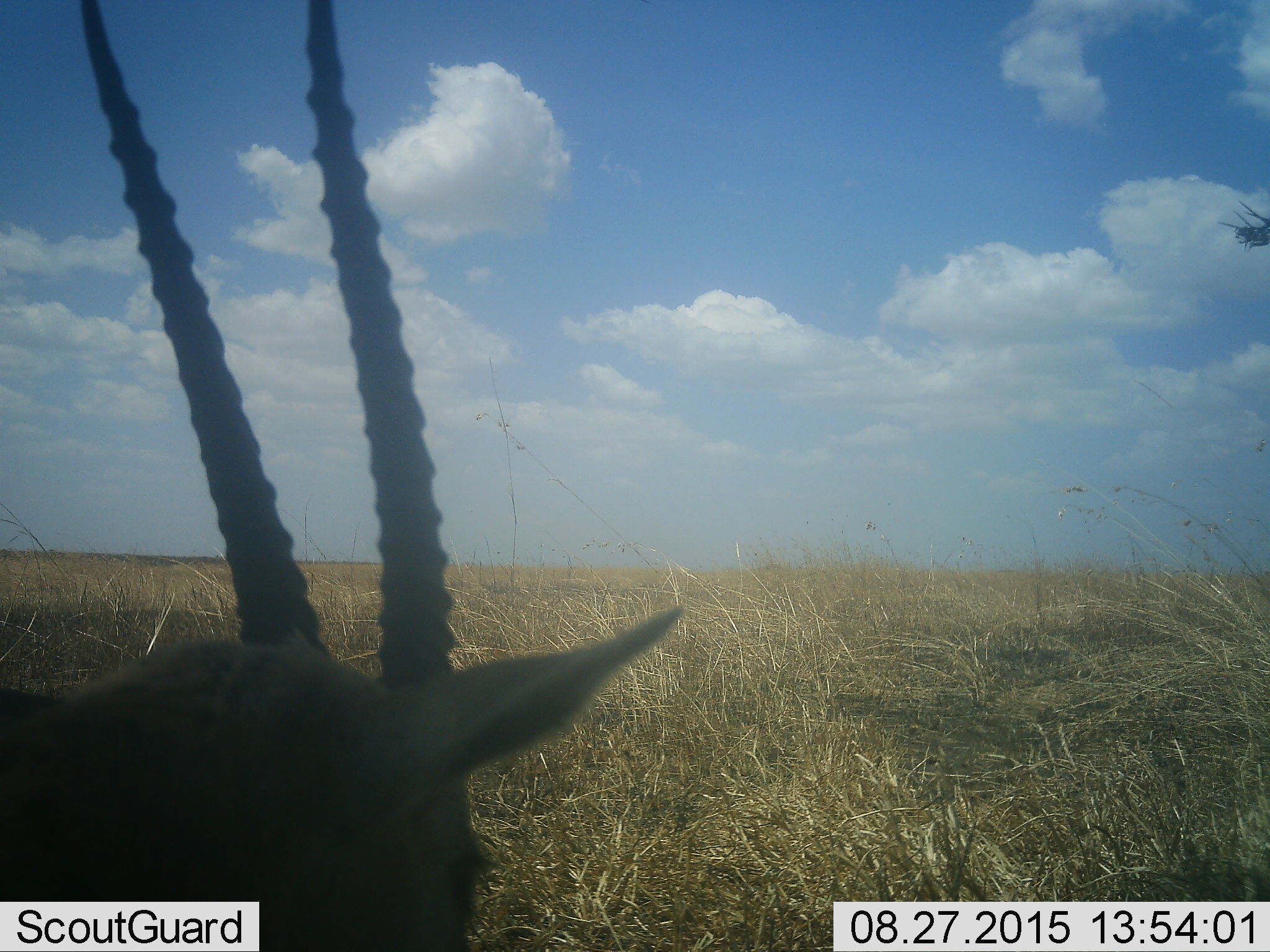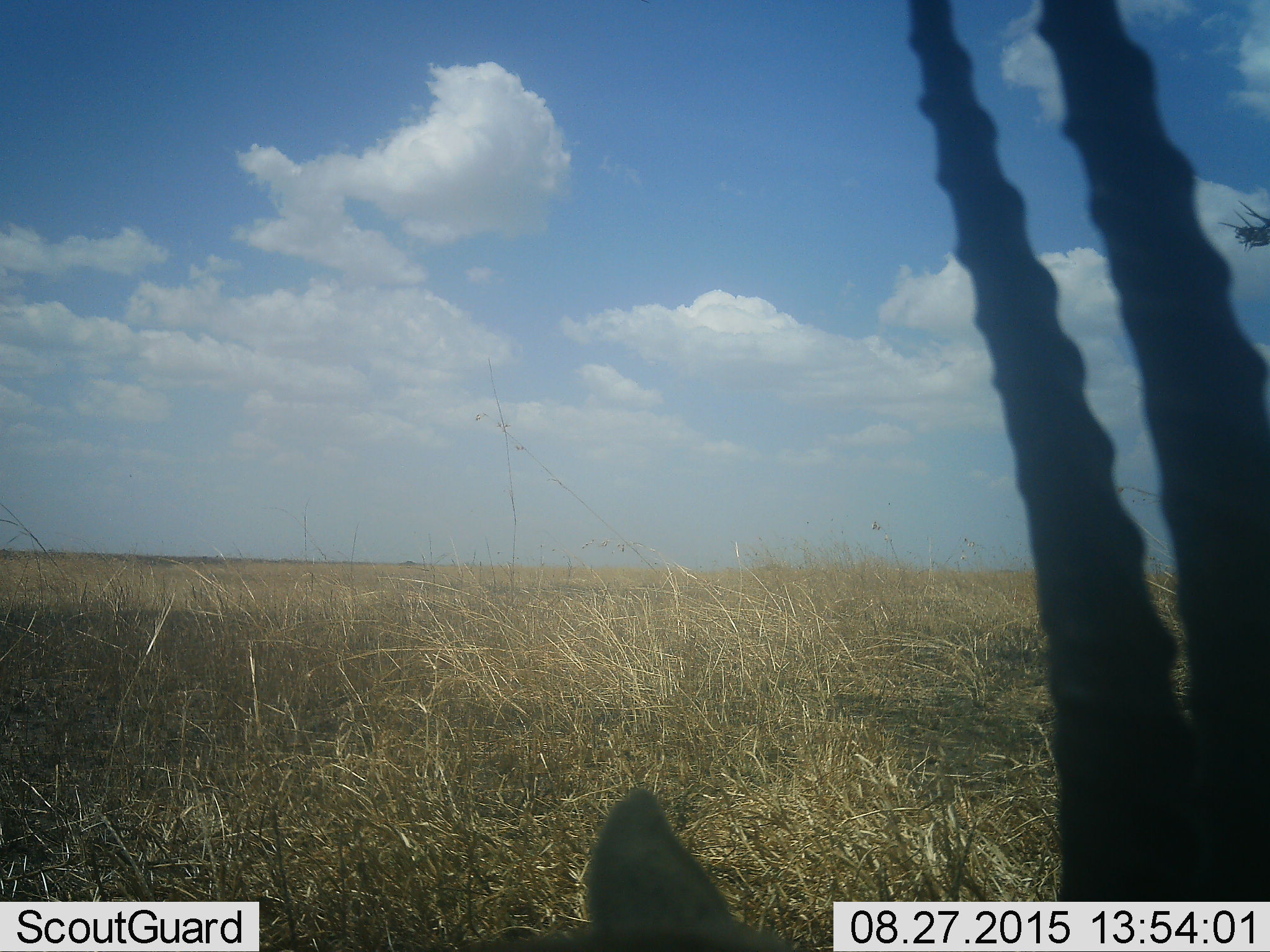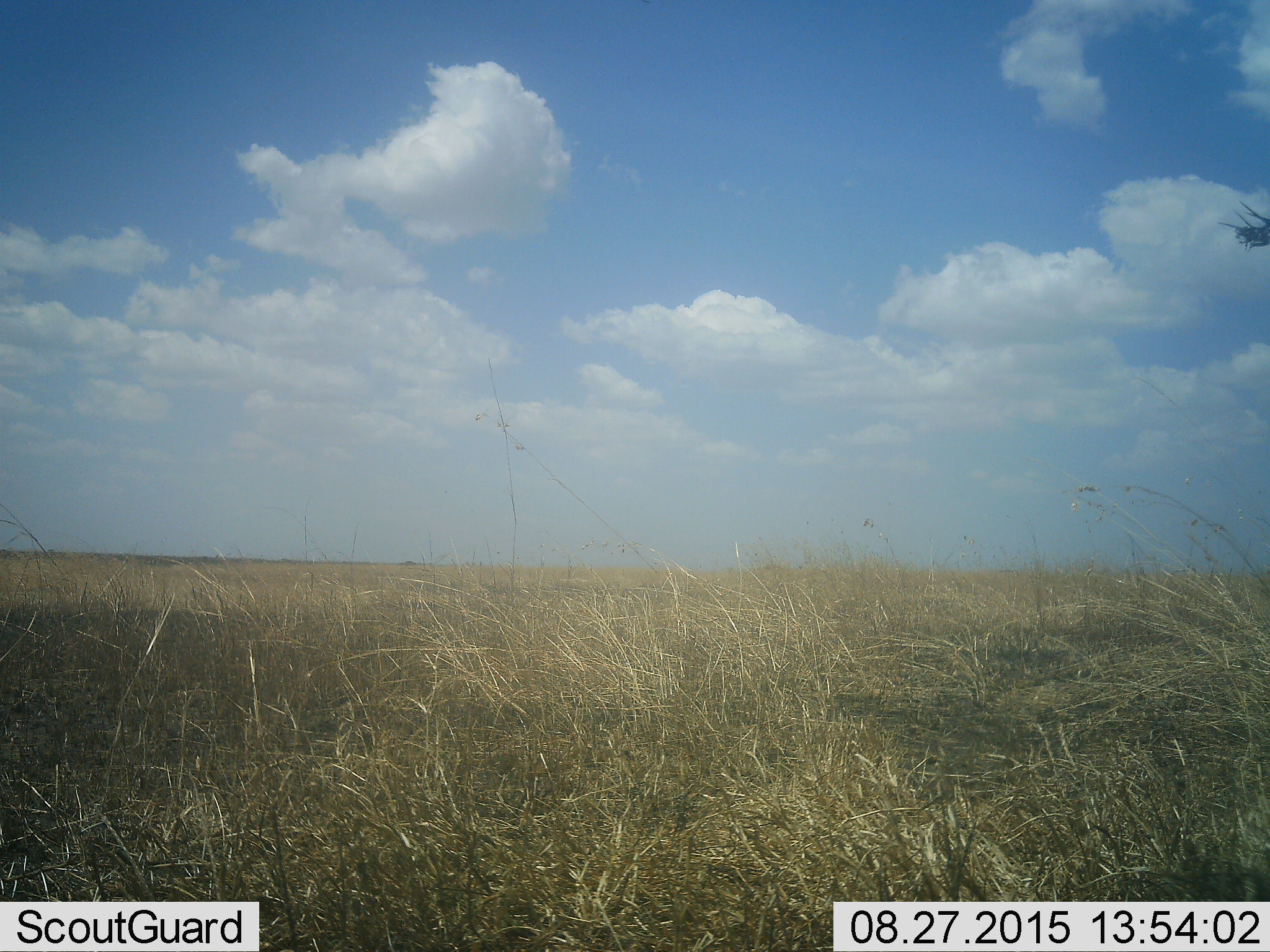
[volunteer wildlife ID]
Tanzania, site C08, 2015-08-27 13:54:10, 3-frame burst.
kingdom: Animalia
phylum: Chordata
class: Mammalia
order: Artiodactyla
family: Bovidae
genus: Nanger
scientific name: Nanger granti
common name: grant's gazelle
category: gazellegrants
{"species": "gazellegrants (grant's gazelle) (Nanger granti)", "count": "1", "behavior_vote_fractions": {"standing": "50%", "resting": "10%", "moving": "30%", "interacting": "0%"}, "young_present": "10%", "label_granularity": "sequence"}